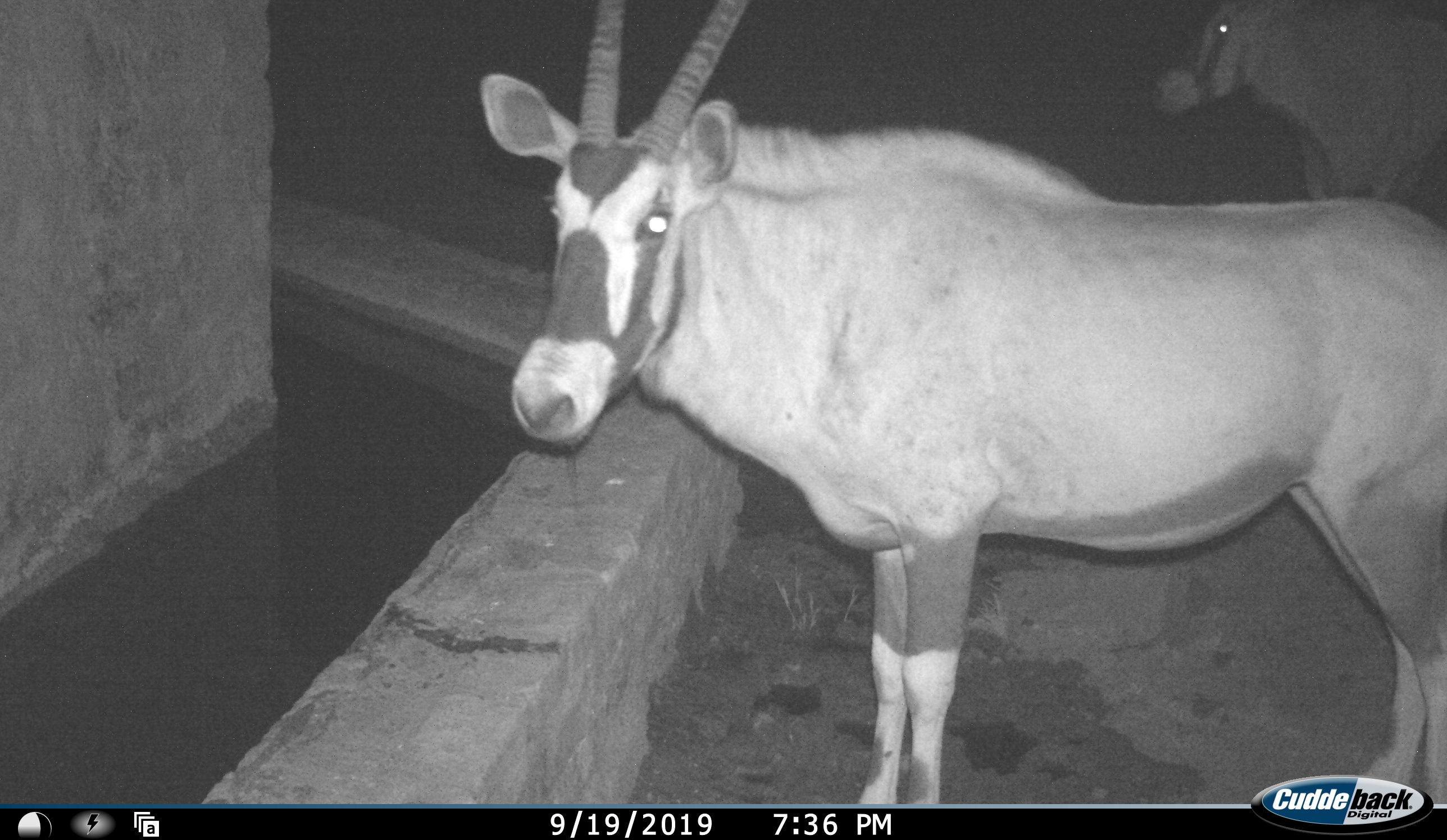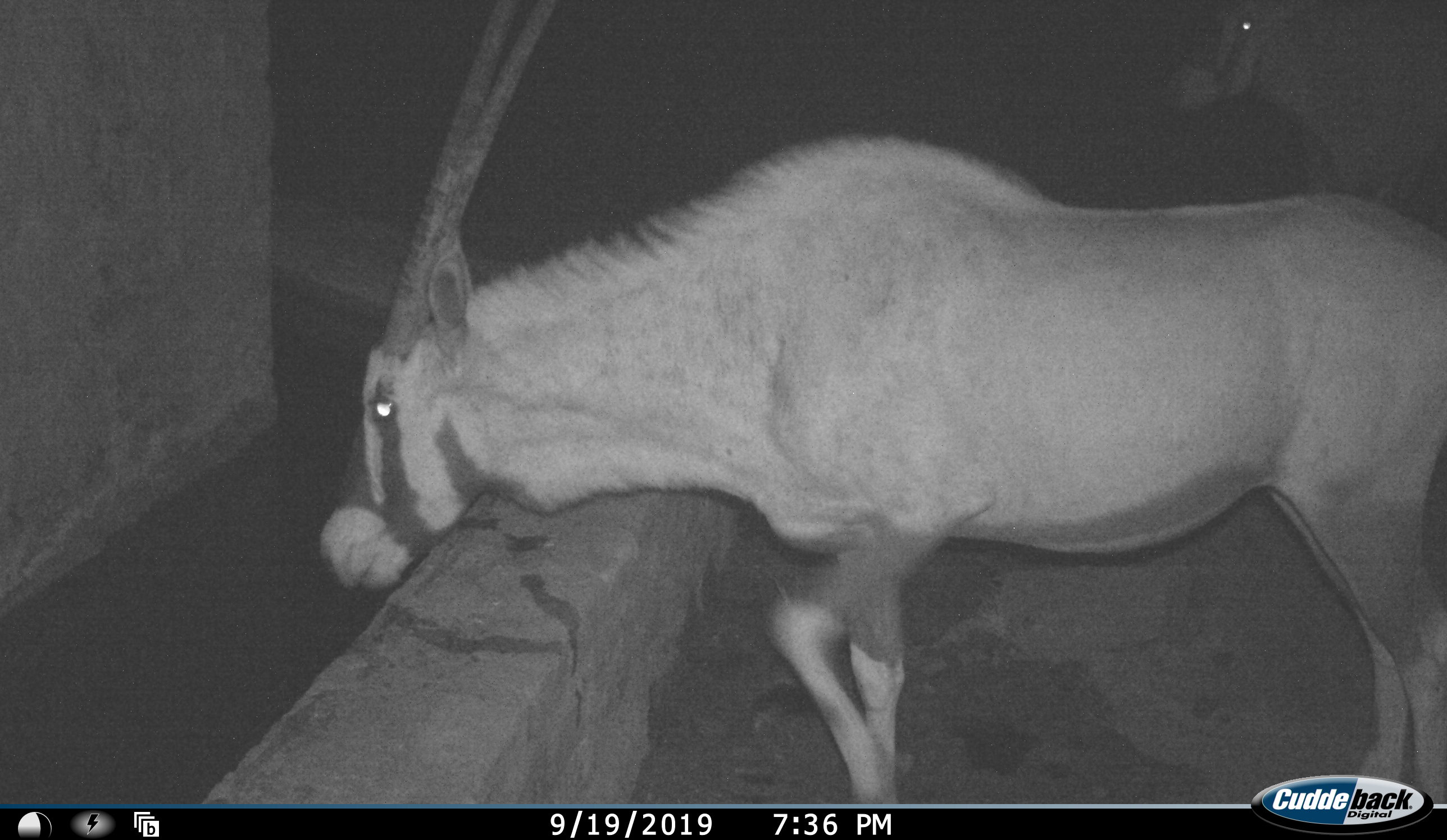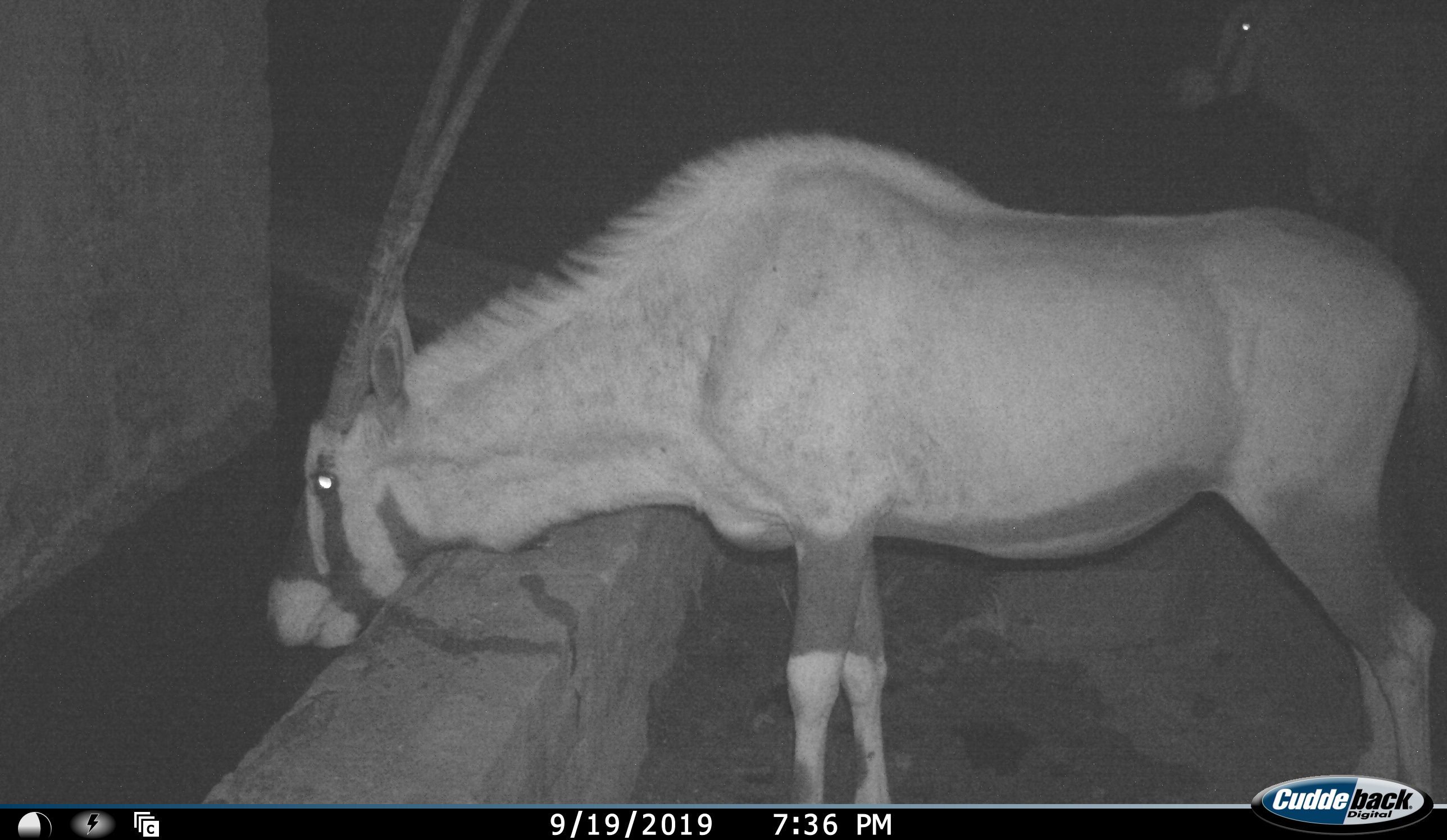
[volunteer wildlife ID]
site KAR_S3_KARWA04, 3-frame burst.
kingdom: Animalia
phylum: Chordata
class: Mammalia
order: Artiodactyla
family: Bovidae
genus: Oryx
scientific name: Oryx gazella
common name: gemsbok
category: oryx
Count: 2.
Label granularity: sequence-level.